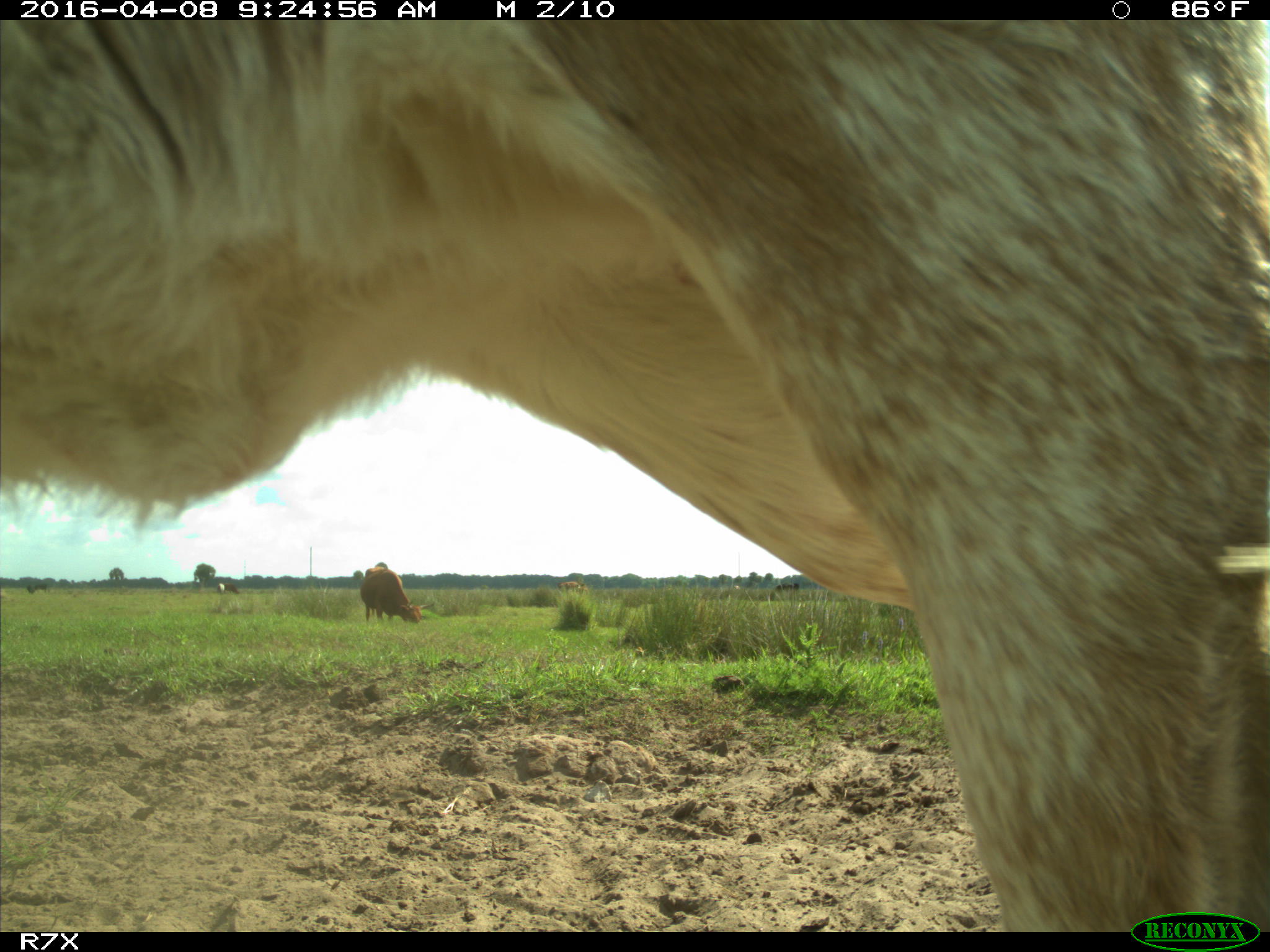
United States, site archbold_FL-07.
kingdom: Animalia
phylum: Chordata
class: Mammalia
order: Artiodactyla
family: Bovidae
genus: Bos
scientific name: Bos taurus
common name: domestic cow